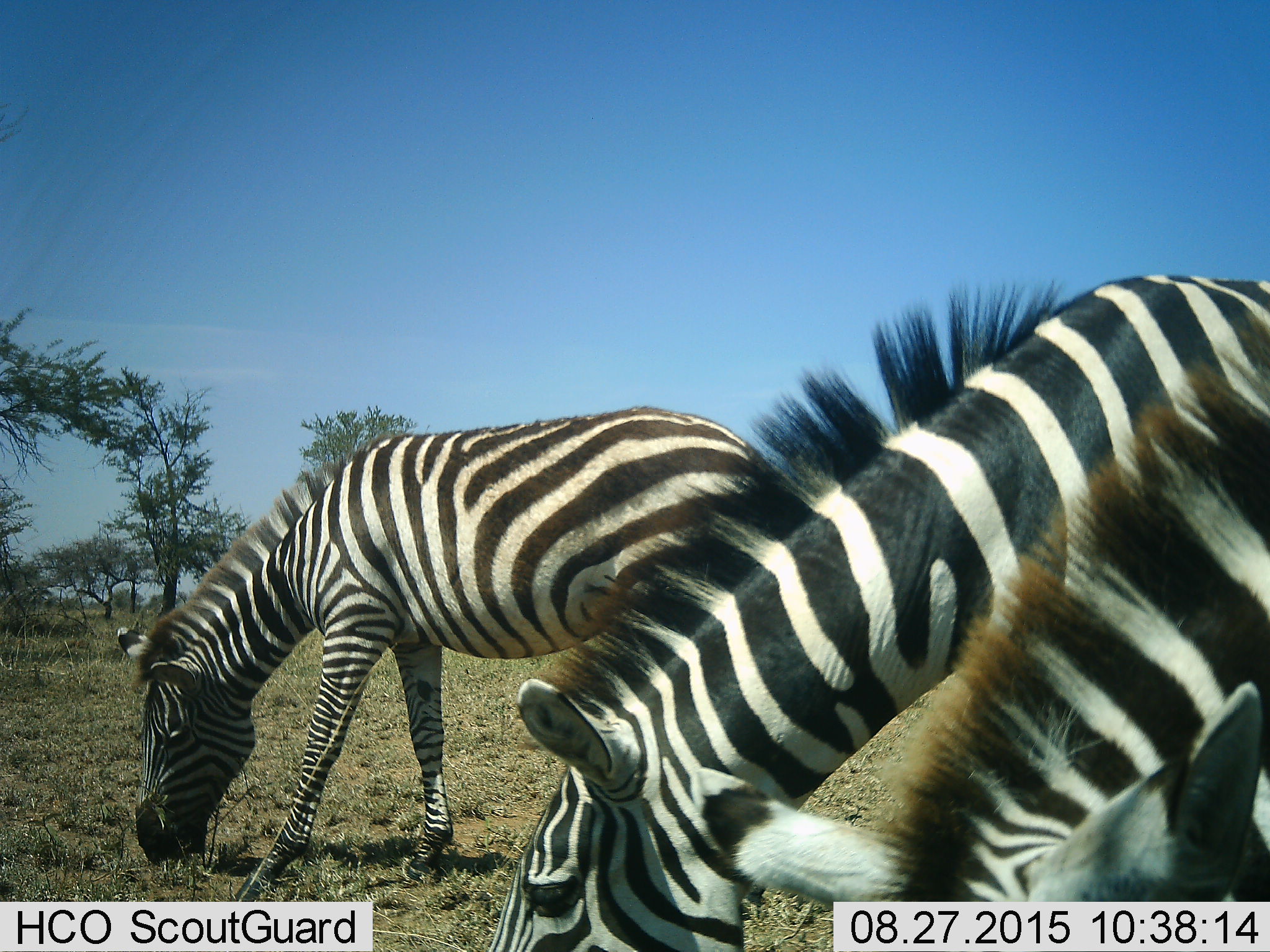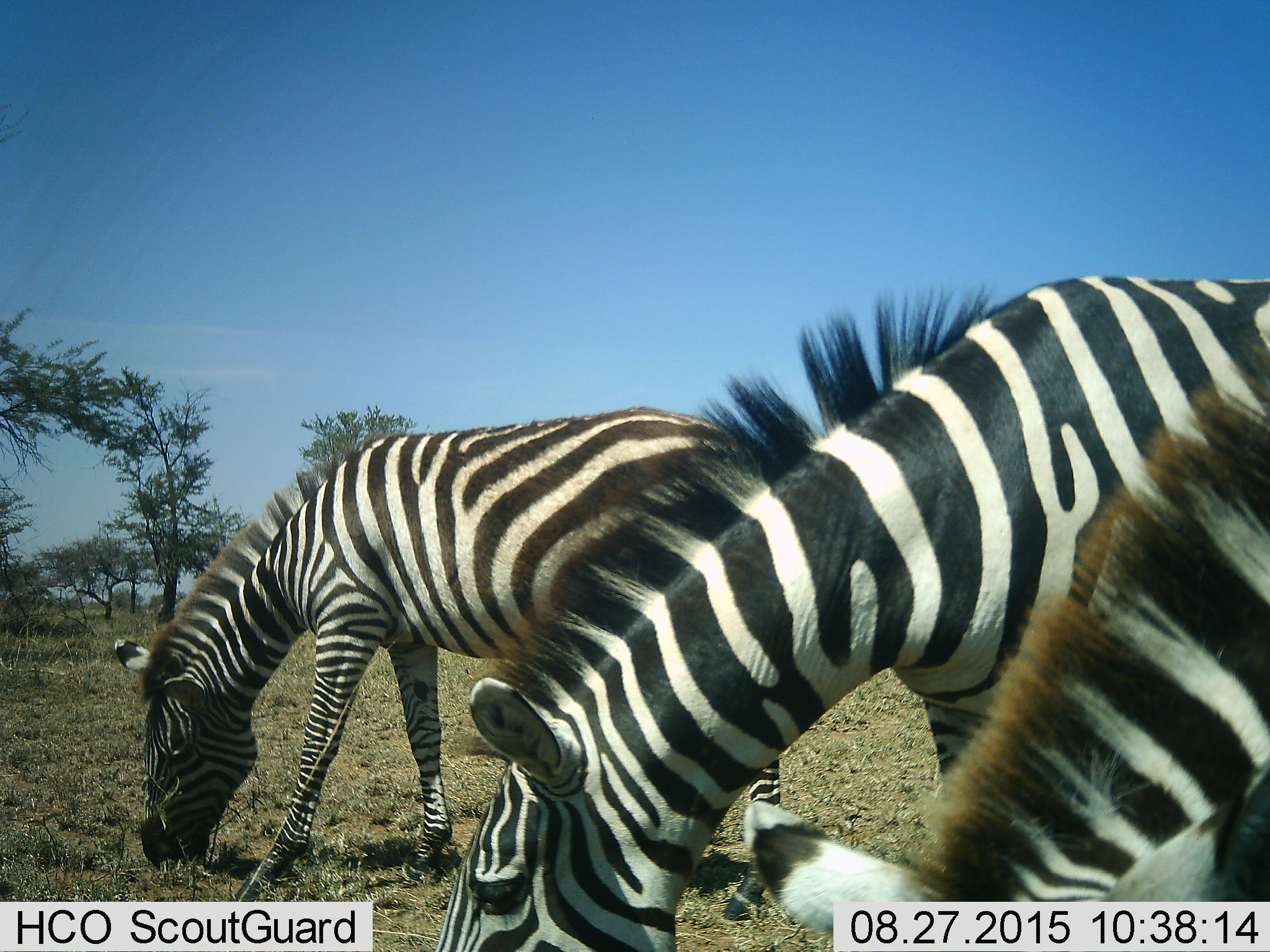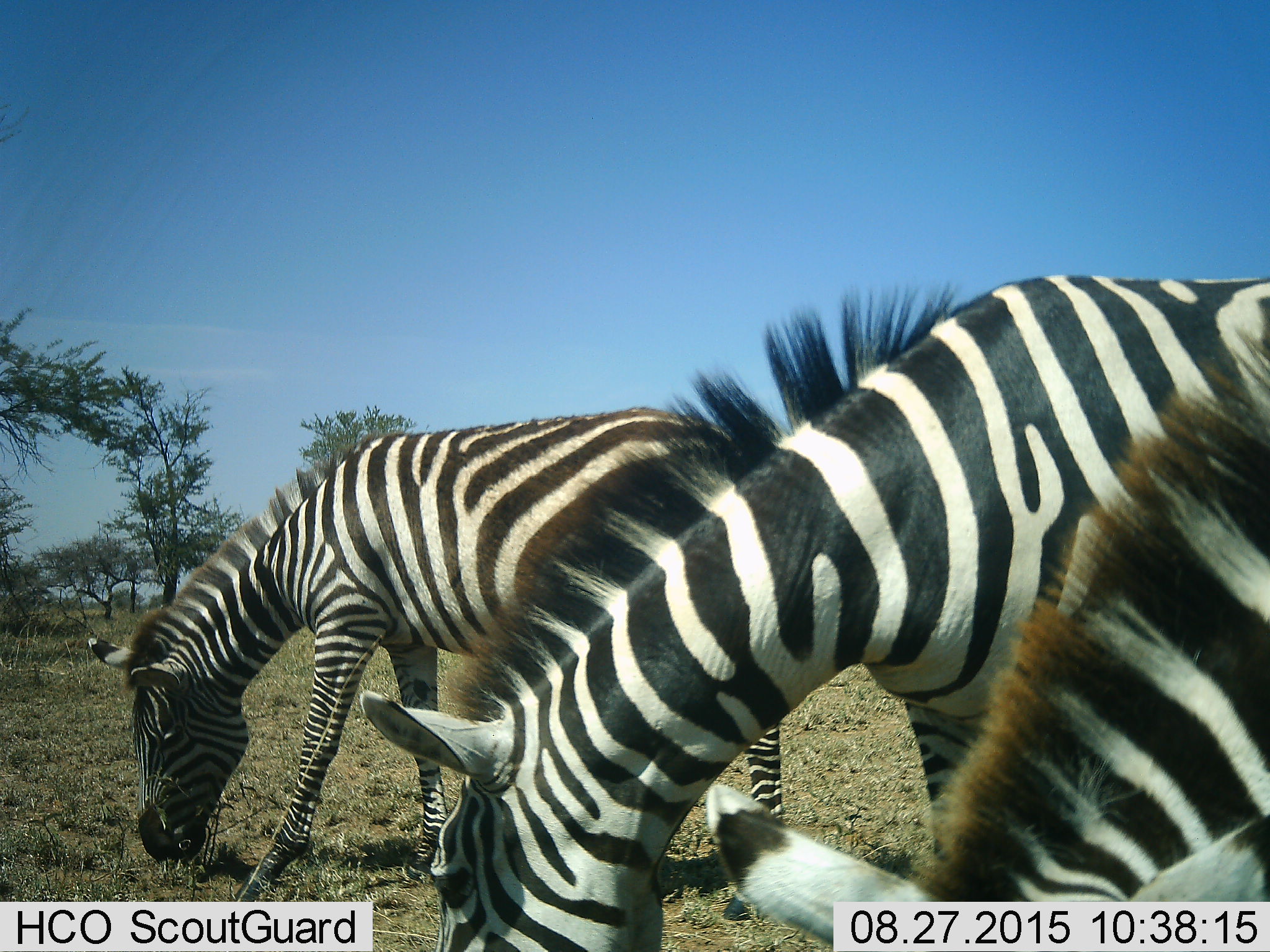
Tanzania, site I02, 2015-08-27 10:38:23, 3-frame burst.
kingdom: Animalia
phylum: Chordata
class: Mammalia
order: Perissodactyla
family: Equidae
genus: Equus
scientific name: Equus quagga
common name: plains zebra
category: zebra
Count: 3.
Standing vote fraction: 20%.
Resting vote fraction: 0%.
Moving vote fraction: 0%.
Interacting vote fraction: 0%.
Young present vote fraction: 0%.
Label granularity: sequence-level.